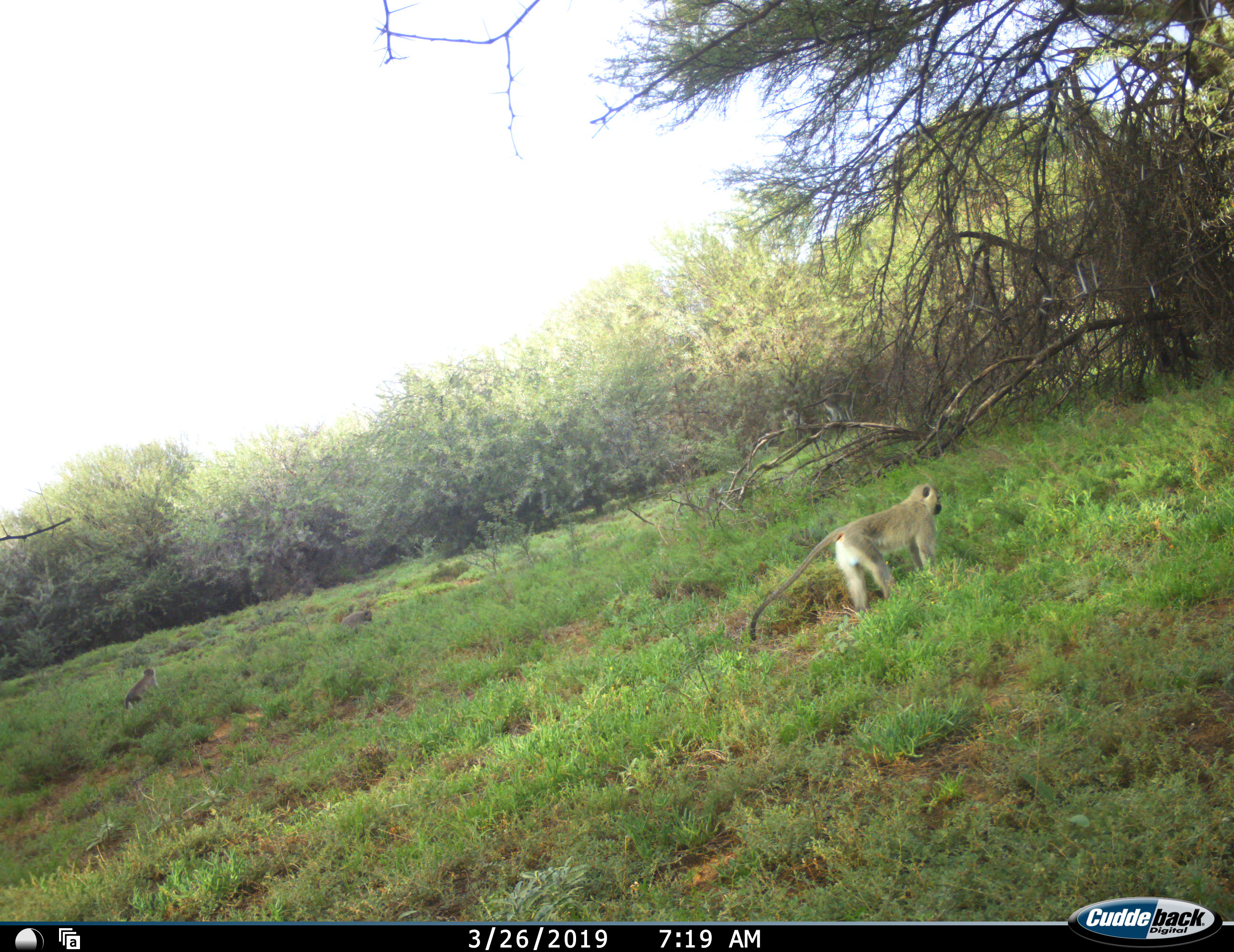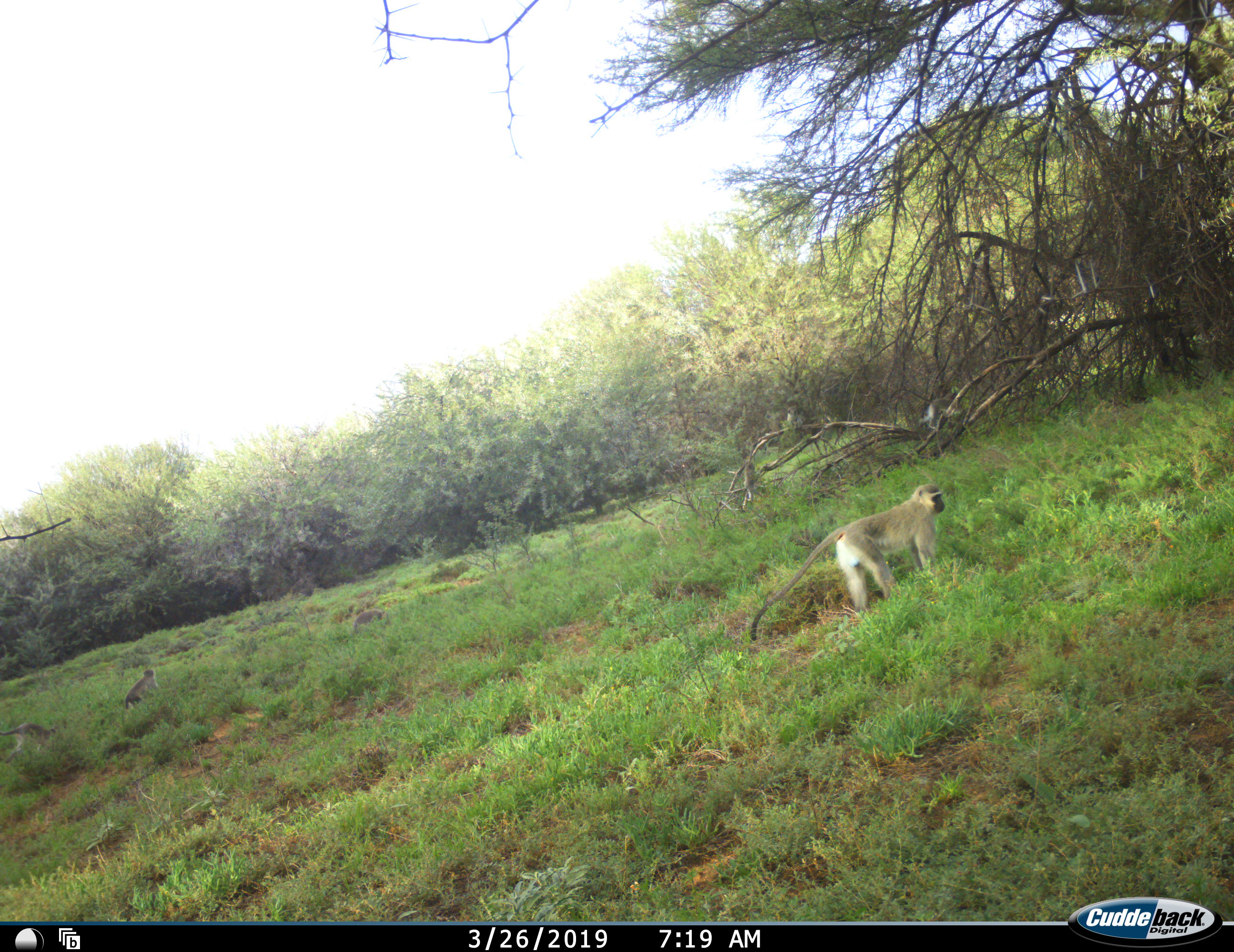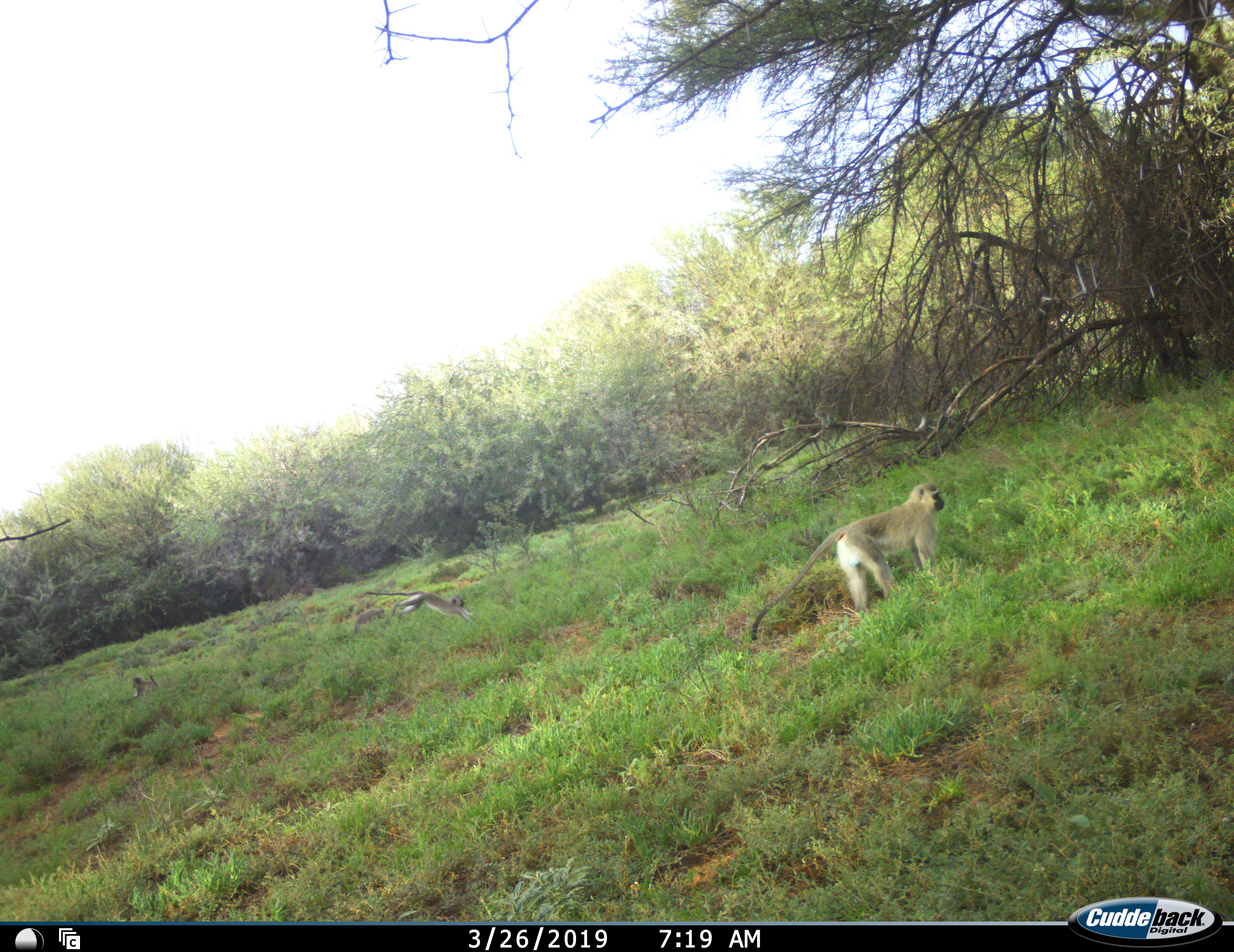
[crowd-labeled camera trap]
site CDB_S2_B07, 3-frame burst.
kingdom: Animalia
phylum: Chordata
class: Mammalia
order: Primates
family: Cercopithecidae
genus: Chlorocebus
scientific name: Chlorocebus pygerythrus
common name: vervet monkey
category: monkeyvervet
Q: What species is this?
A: Monkeyvervet (vervet monkey) (Chlorocebus pygerythrus).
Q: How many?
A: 6.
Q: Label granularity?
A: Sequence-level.